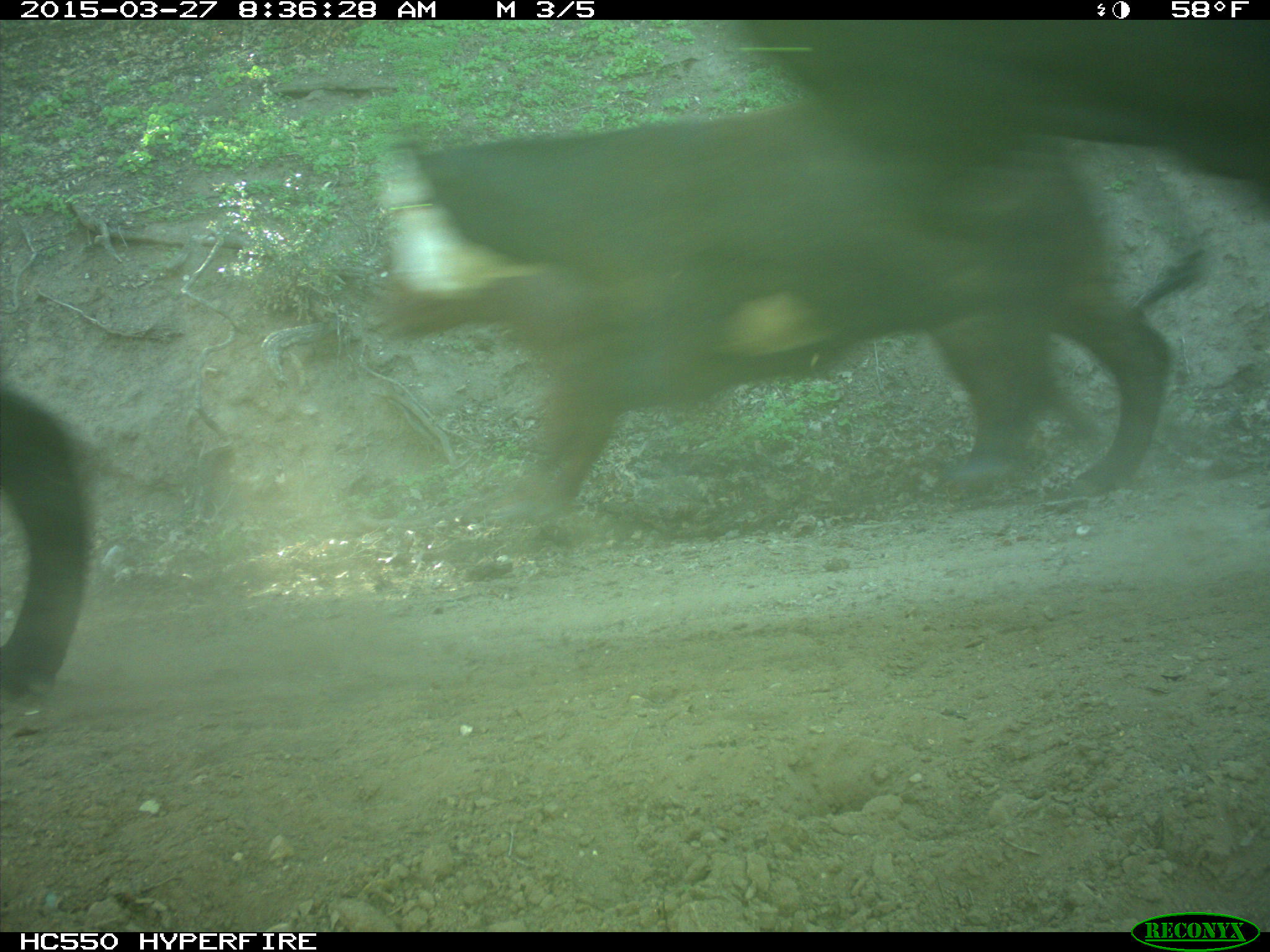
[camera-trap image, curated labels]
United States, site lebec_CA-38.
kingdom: Animalia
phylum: Chordata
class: Mammalia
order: Artiodactyla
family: Bovidae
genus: Bos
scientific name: Bos taurus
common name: domestic cow